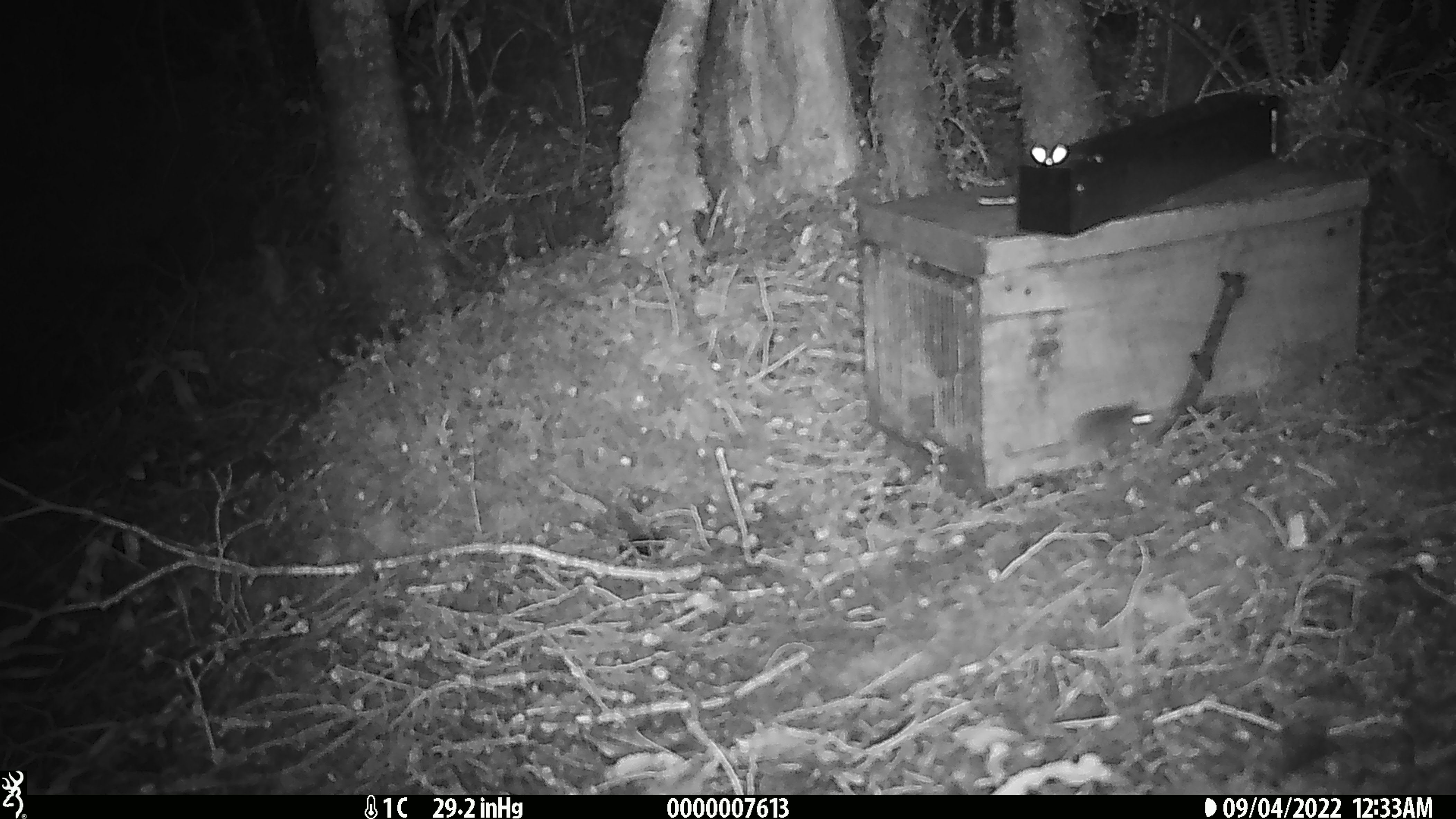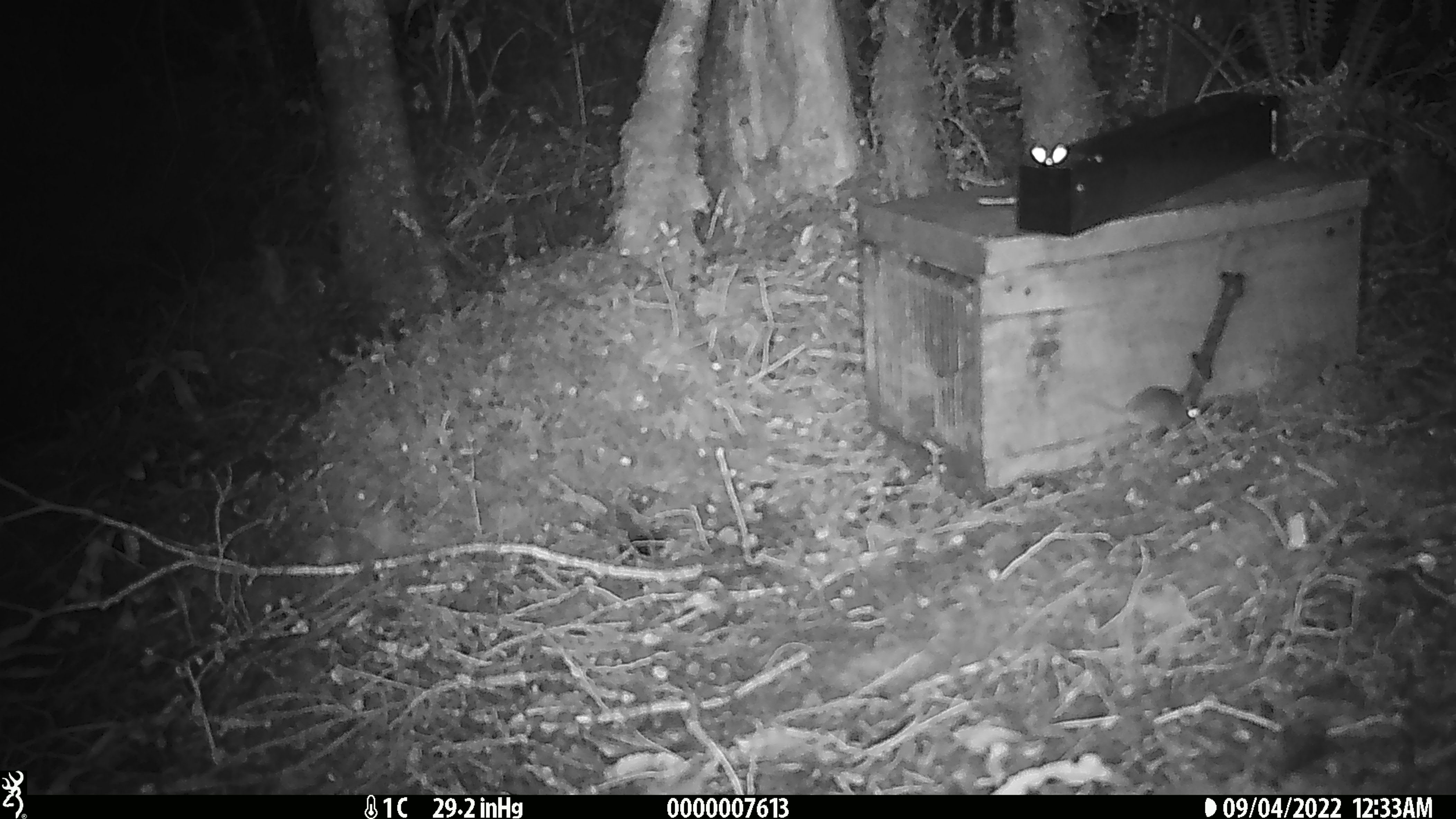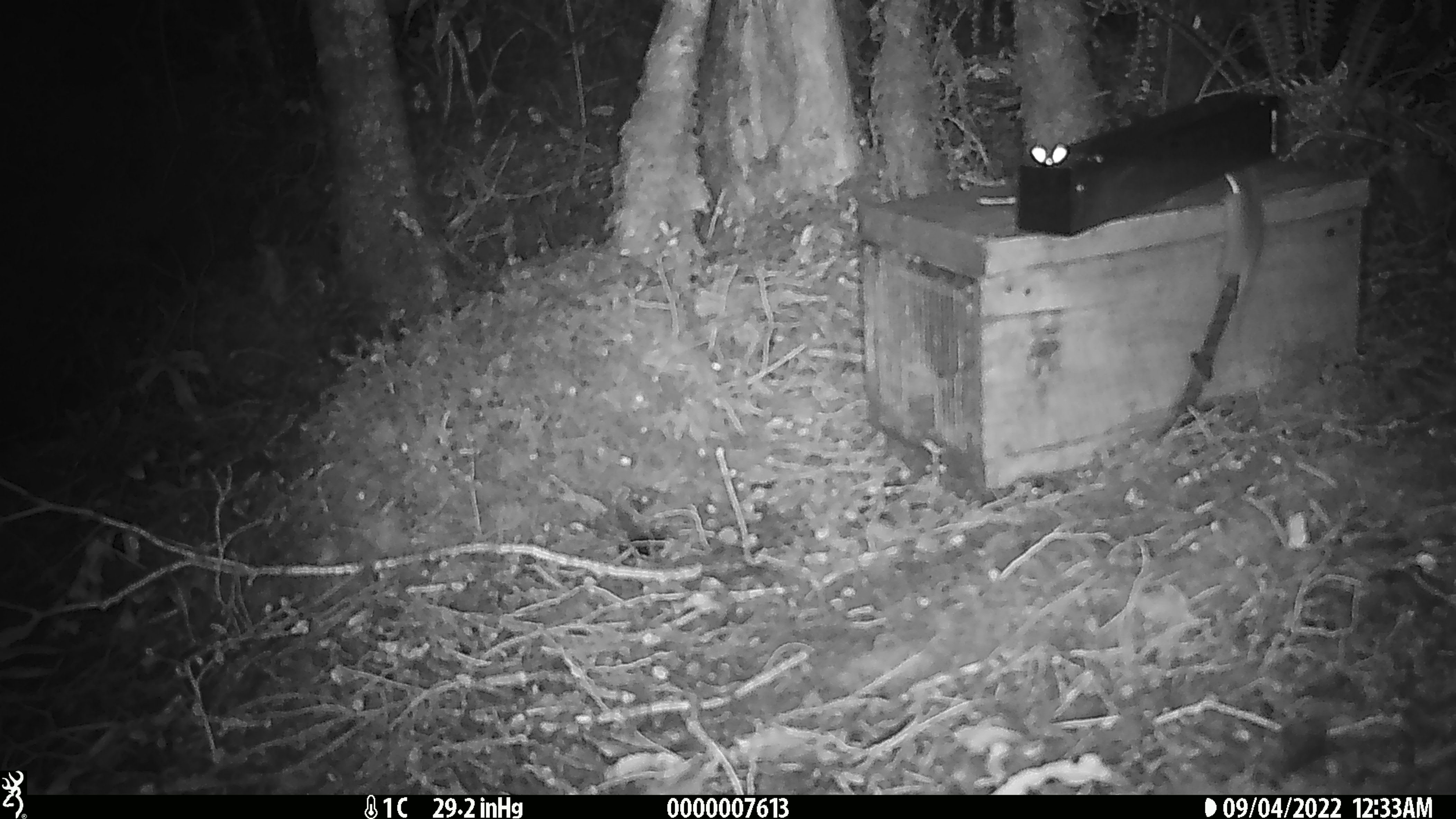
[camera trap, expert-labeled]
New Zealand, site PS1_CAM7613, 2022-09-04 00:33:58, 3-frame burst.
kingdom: Animalia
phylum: Chordata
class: Mammalia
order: Rodentia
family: Muridae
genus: Mus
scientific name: Mus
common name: mouse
Mouse (Mus).